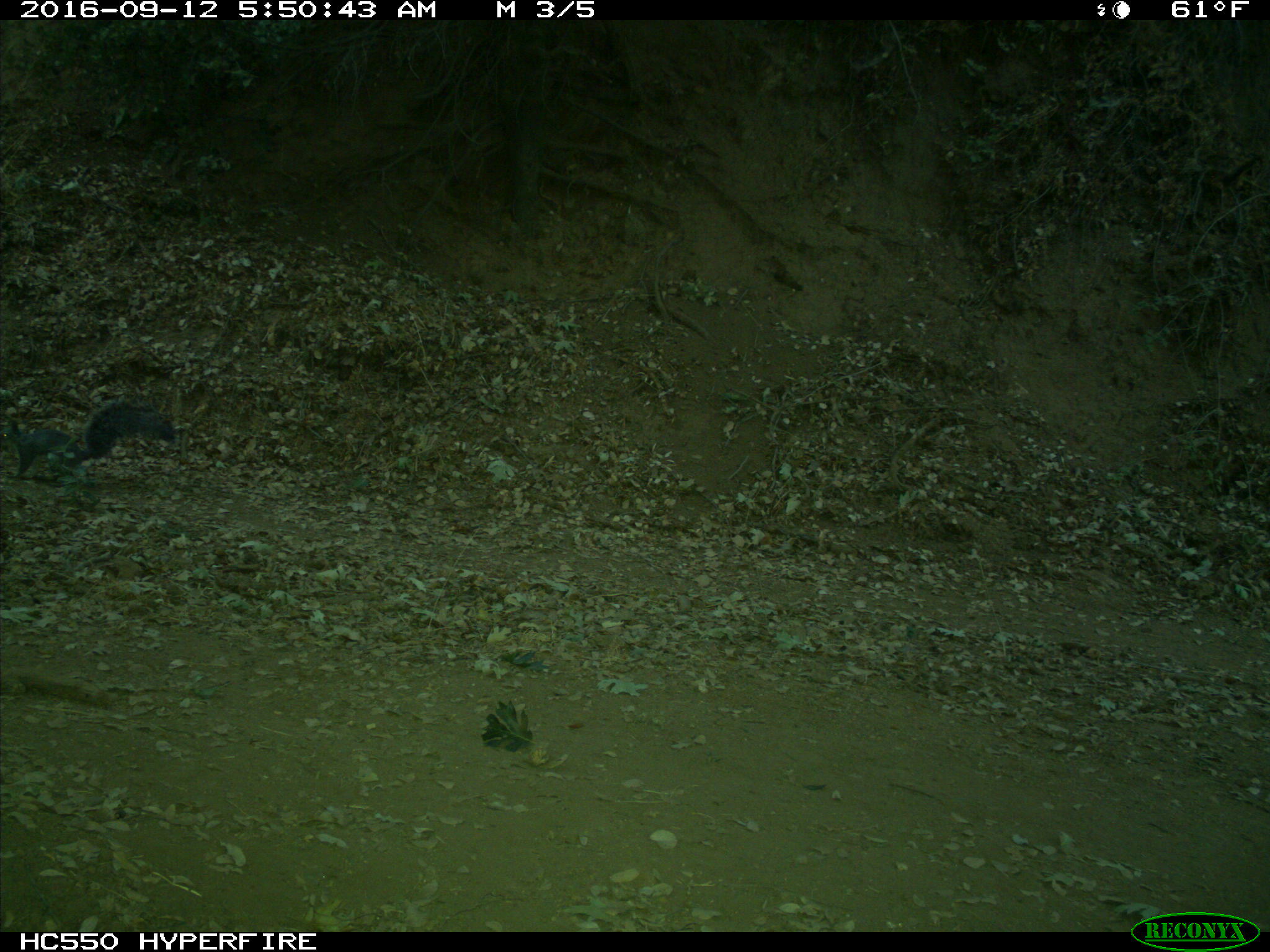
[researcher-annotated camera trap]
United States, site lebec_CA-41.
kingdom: Animalia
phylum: Chordata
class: Mammalia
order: Rodentia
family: Sciuridae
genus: Sciurus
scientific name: Sciurus carolinensis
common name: eastern gray squirrel